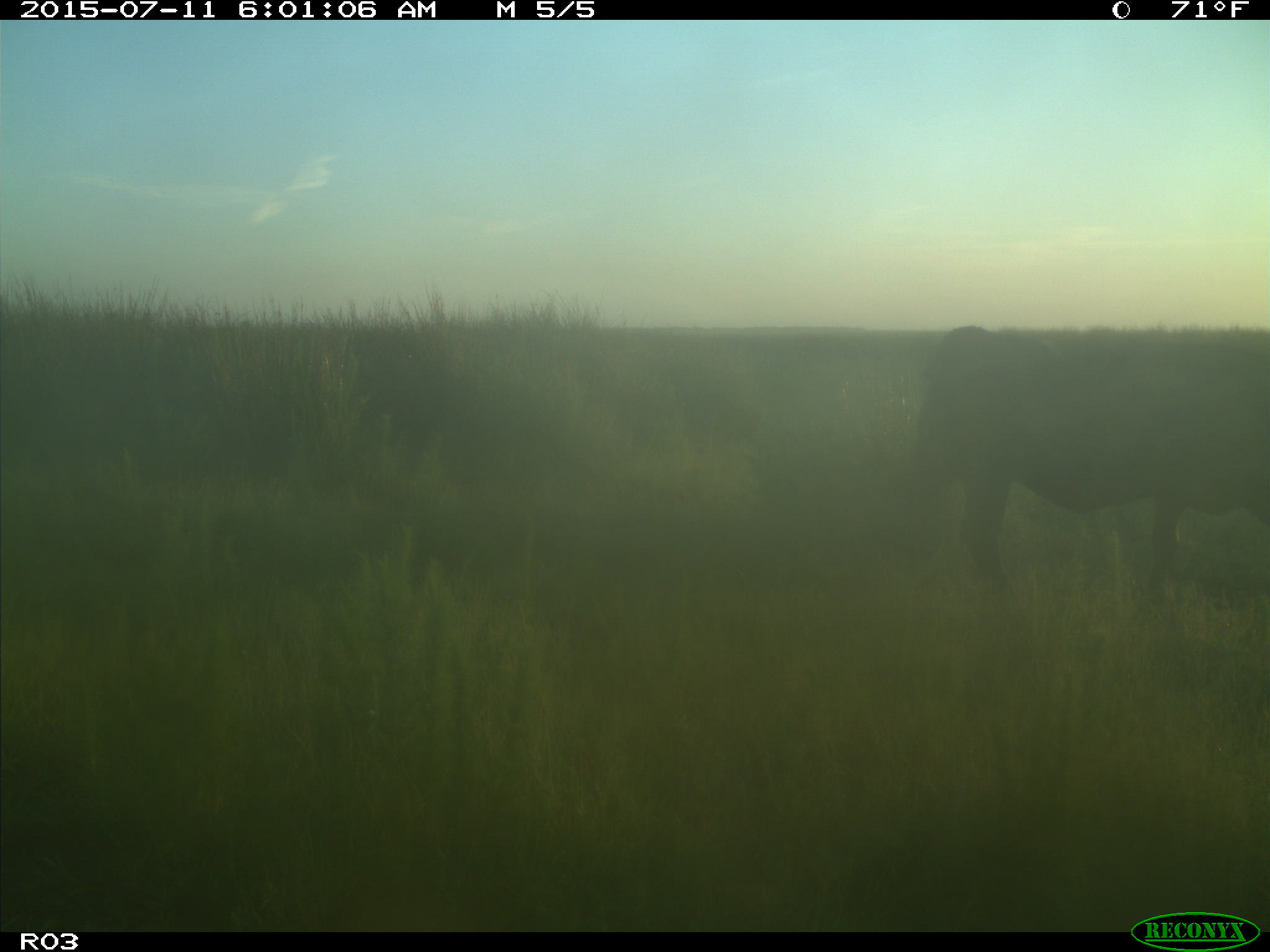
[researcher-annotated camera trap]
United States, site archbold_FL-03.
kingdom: Animalia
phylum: Chordata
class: Mammalia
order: Artiodactyla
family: Bovidae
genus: Bos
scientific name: Bos taurus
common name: domestic cow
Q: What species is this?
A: Bos taurus (domestic cow).